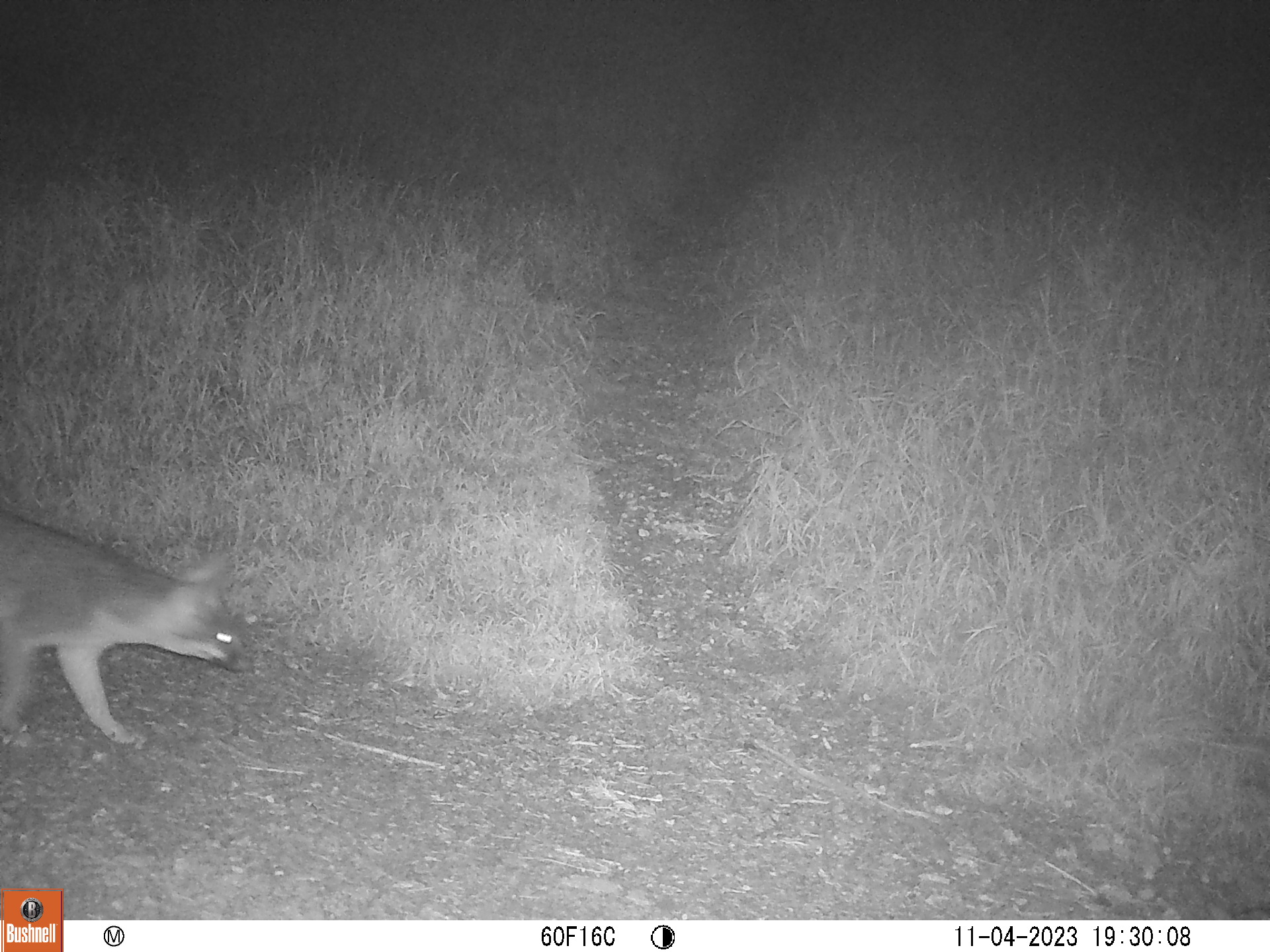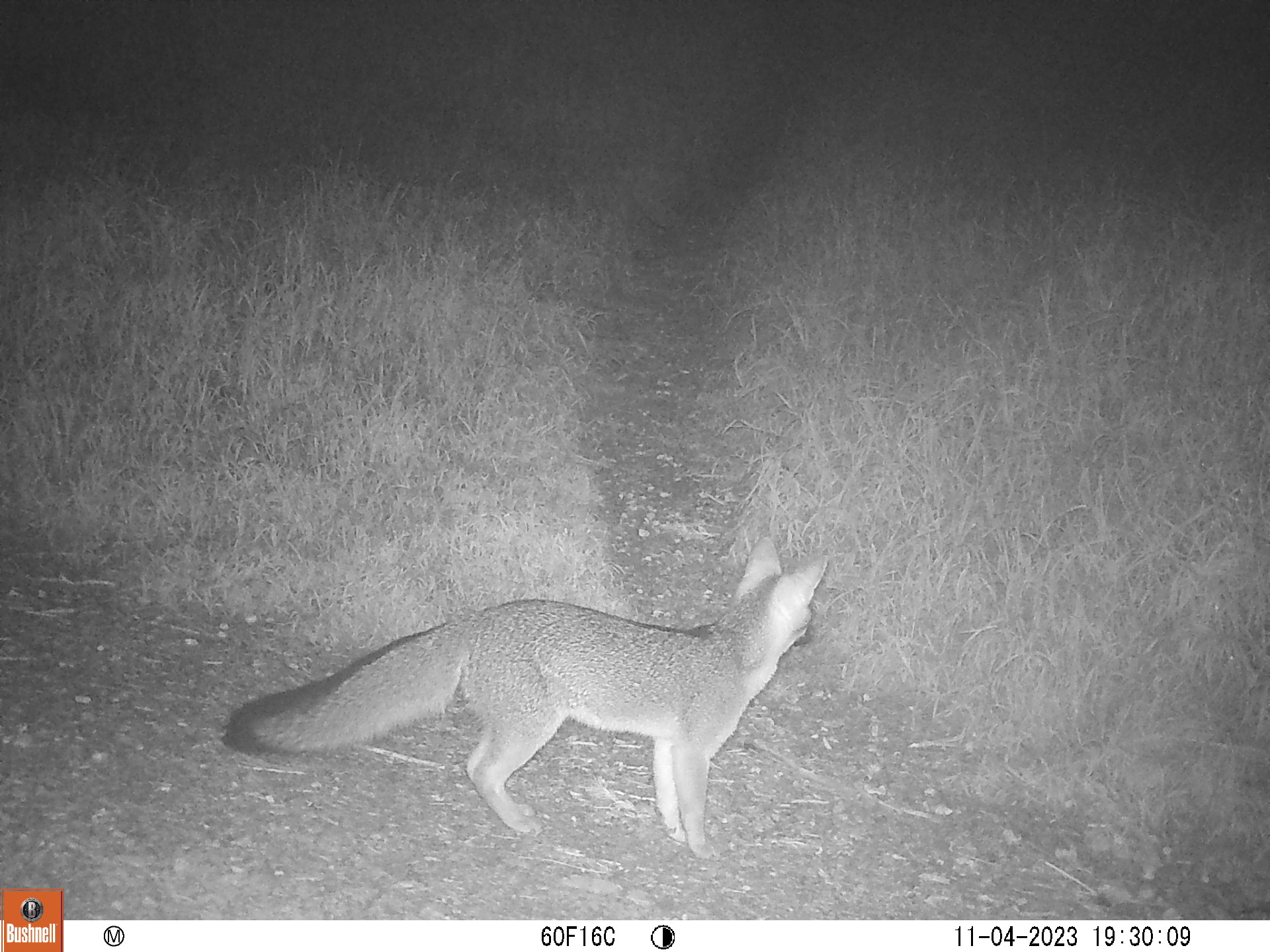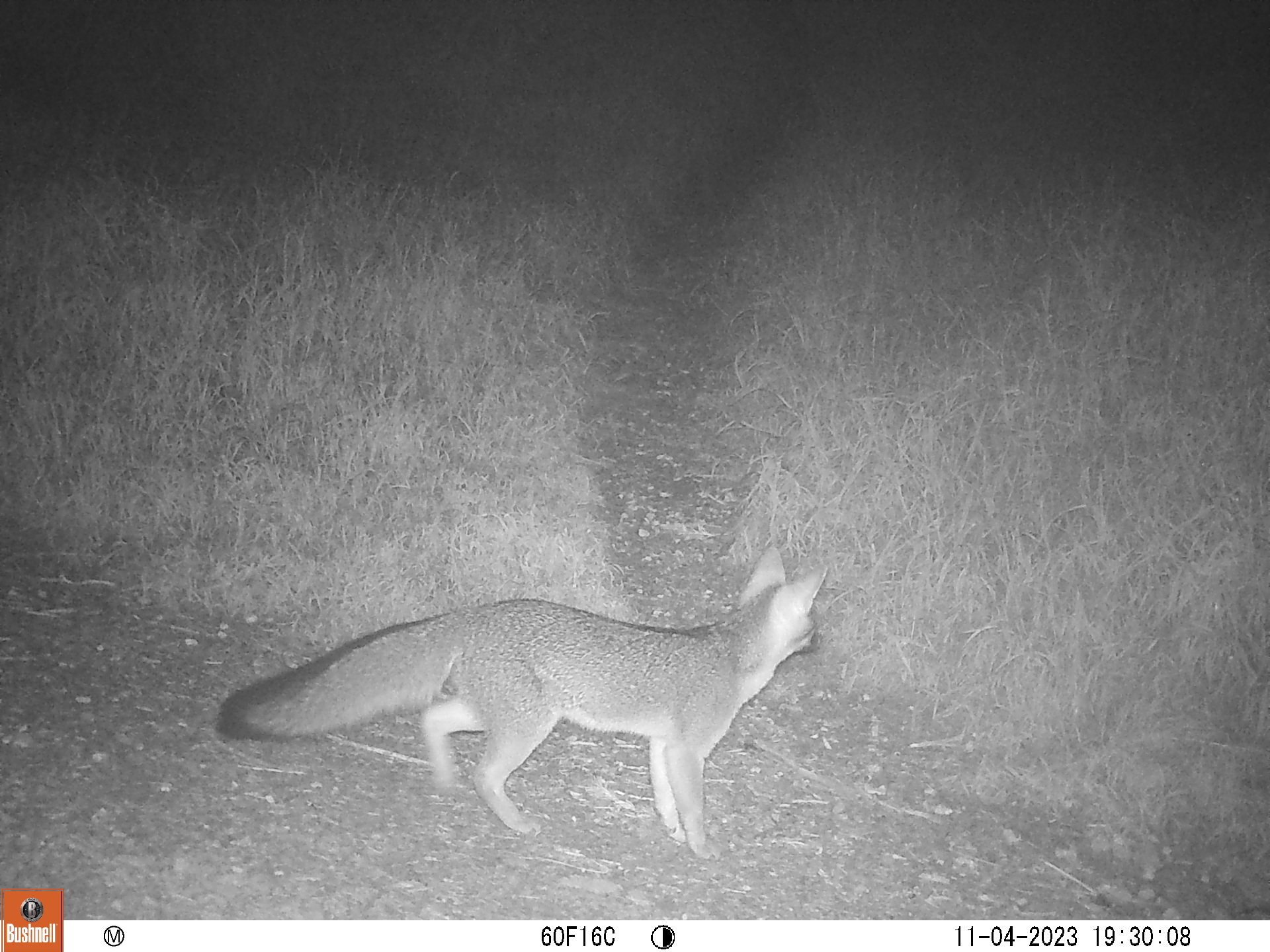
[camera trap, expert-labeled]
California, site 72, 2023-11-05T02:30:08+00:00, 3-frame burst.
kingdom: Animalia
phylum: Chordata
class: Mammalia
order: Carnivora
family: Canidae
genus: Urocyon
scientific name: Urocyon cinereoargenteus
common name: gray fox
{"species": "gray fox (Urocyon cinereoargenteus)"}